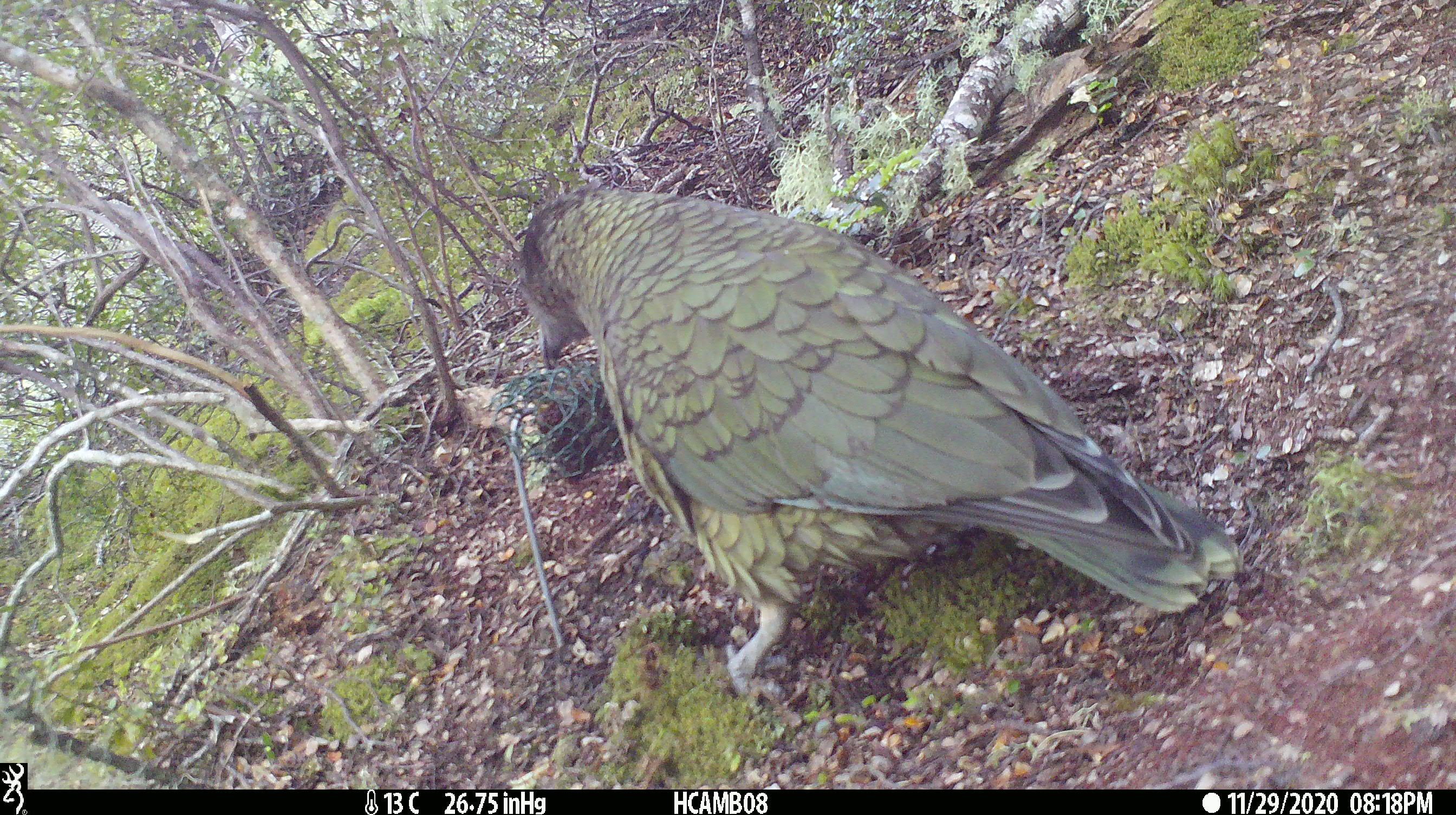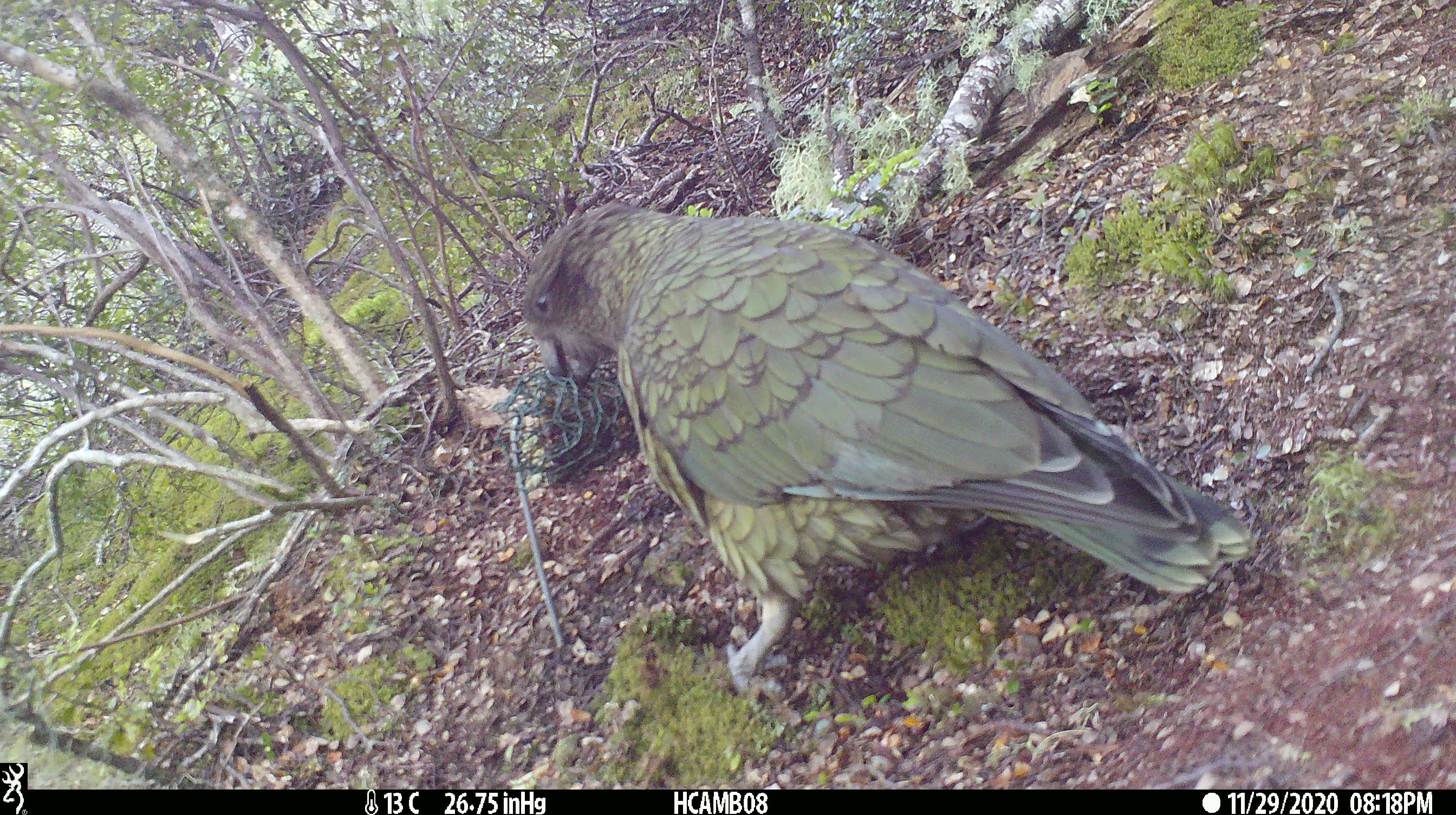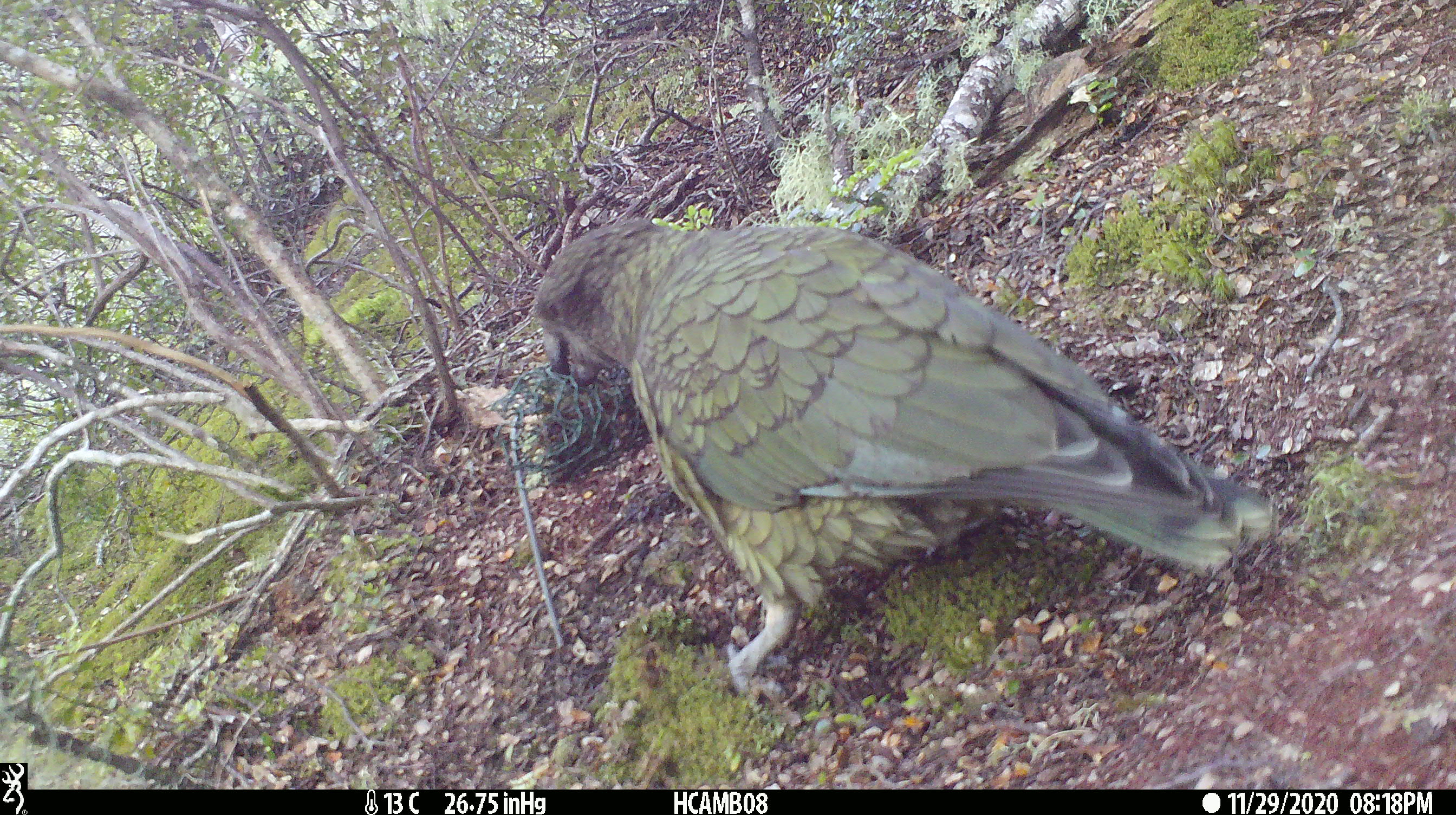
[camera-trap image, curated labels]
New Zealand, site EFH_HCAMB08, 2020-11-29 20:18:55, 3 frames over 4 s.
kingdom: Animalia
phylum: Chordata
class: Aves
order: Psittaciformes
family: Strigopidae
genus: Nestor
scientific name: Nestor notabilis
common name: kea